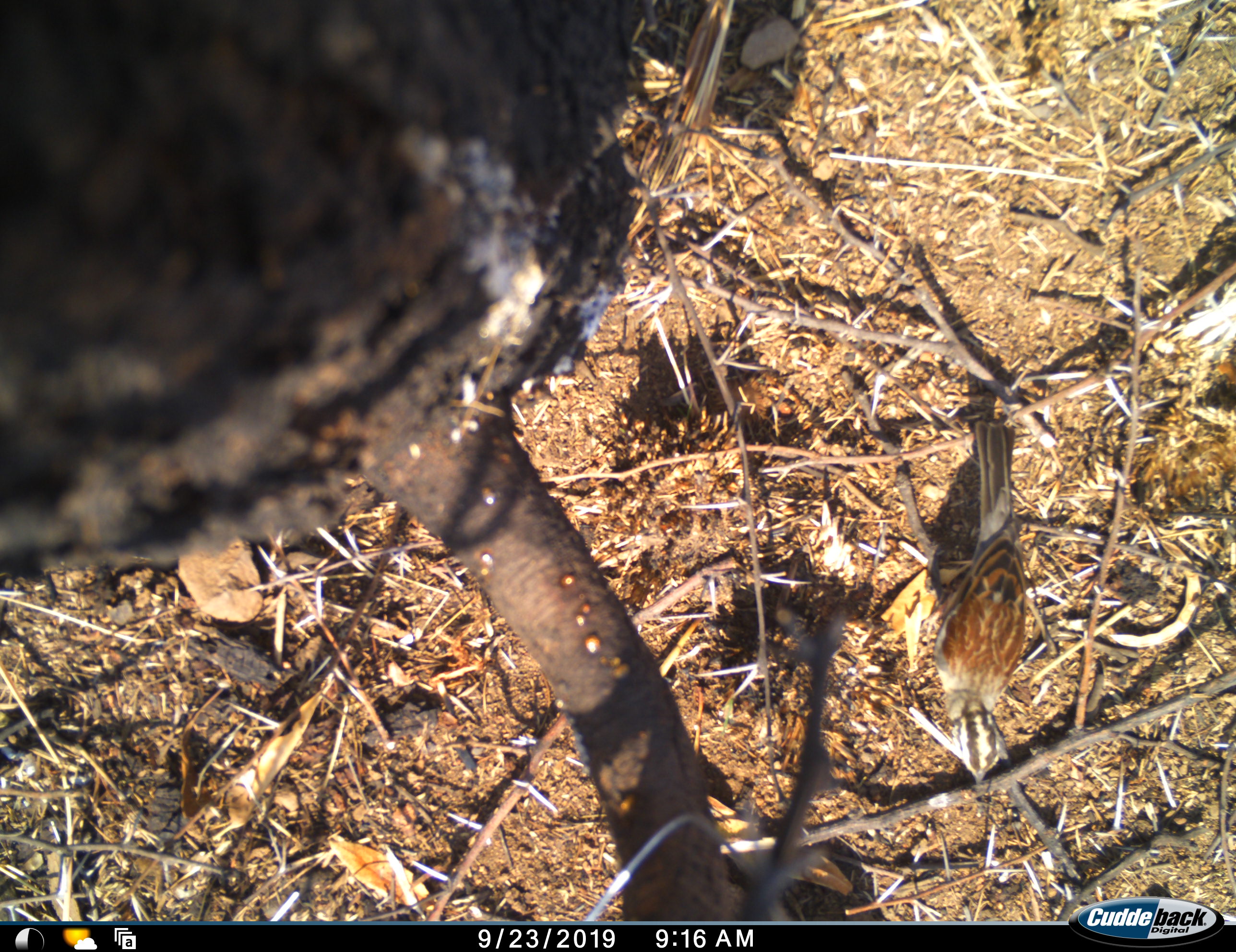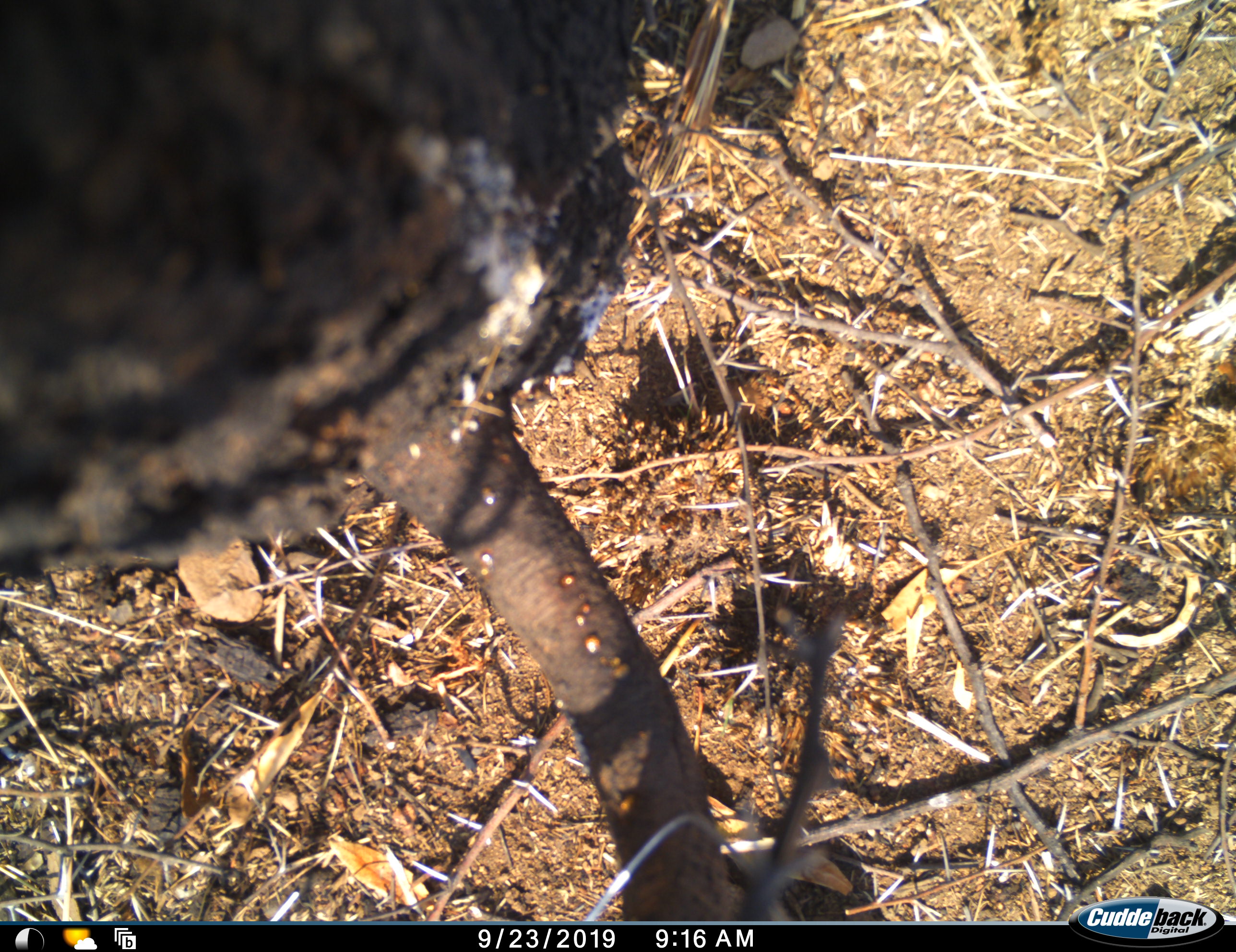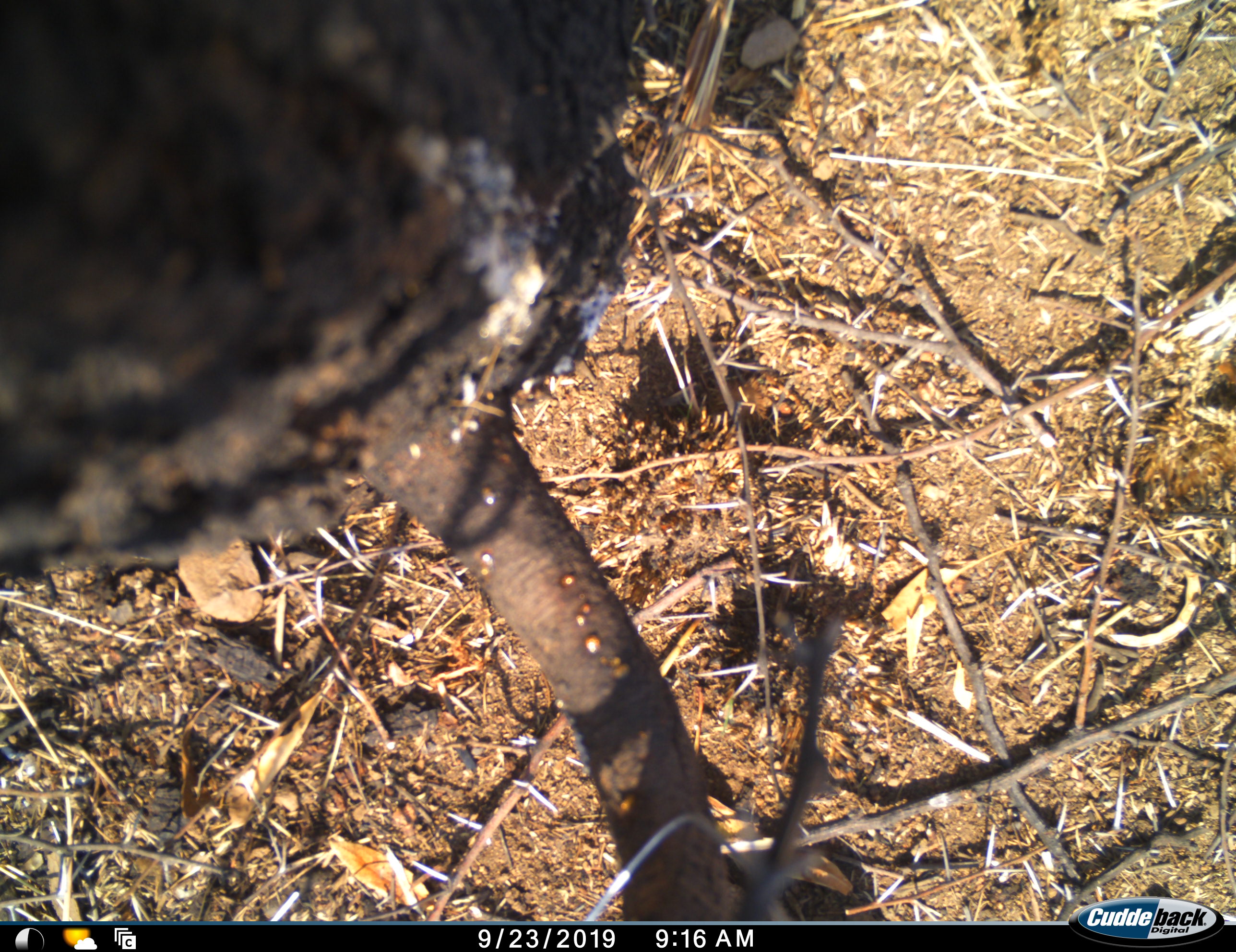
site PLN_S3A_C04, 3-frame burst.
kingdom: Animalia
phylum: Chordata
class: Aves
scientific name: Aves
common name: bird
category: birdother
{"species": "birdother (bird) (Aves)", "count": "1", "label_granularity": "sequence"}